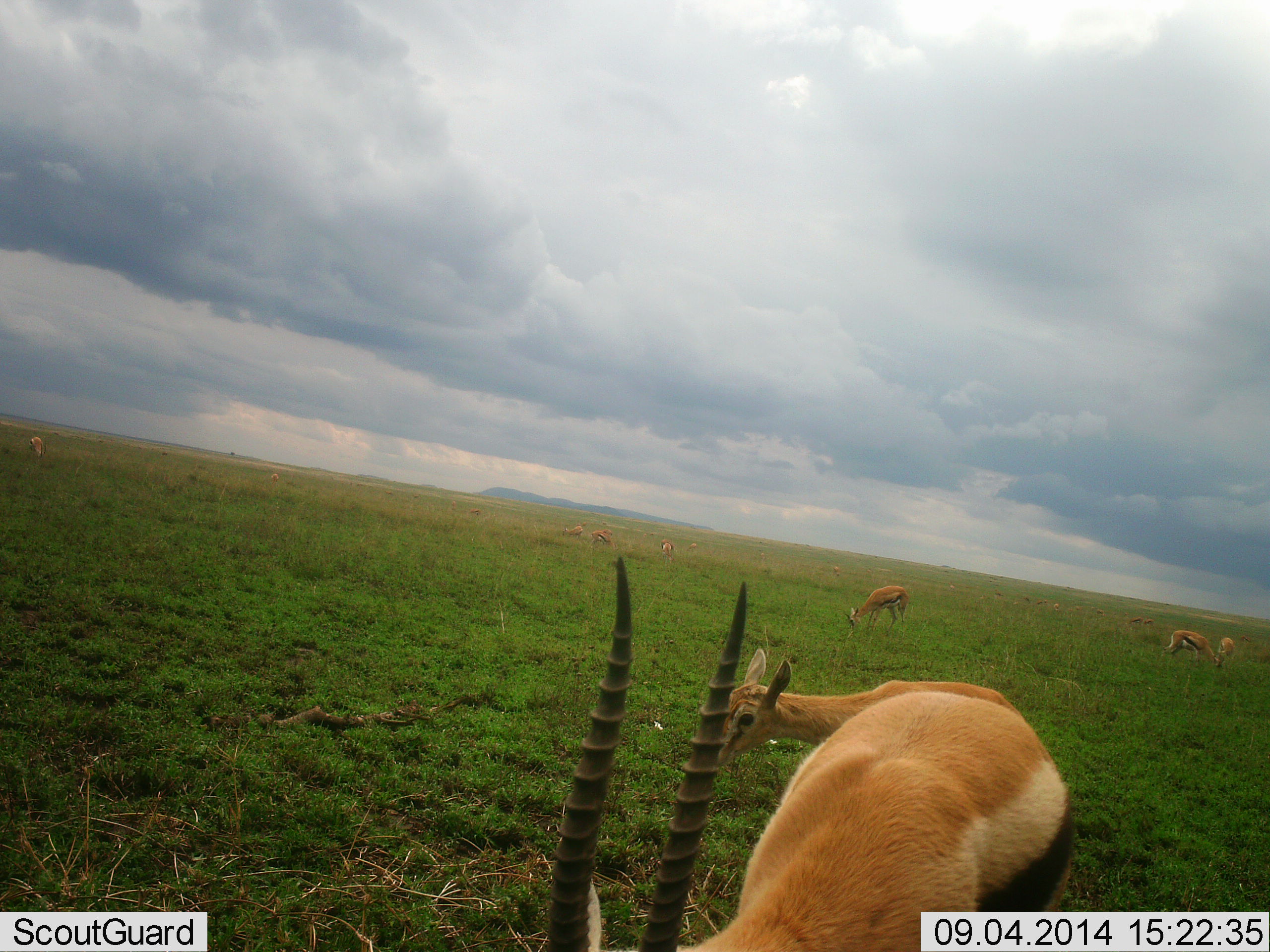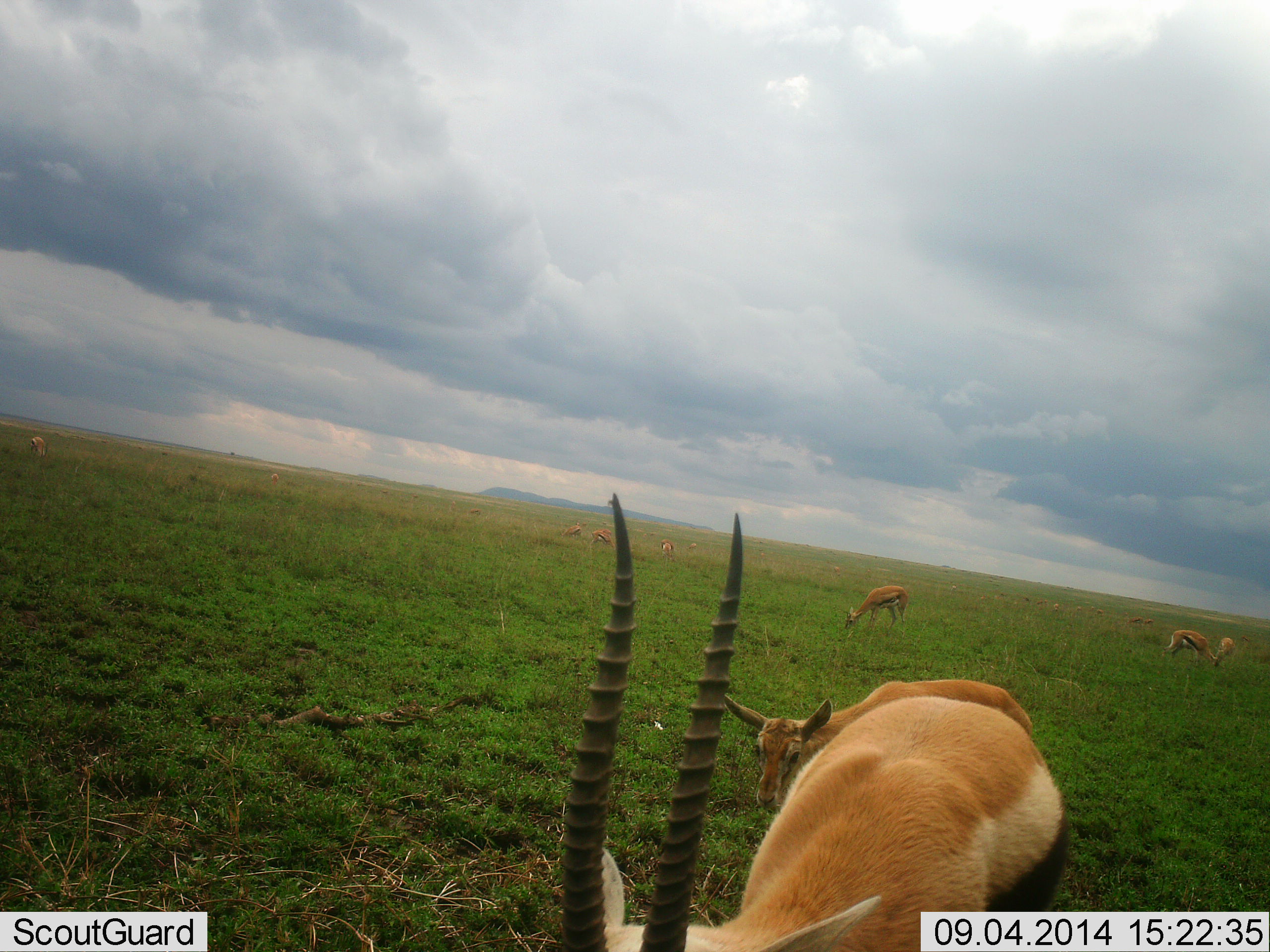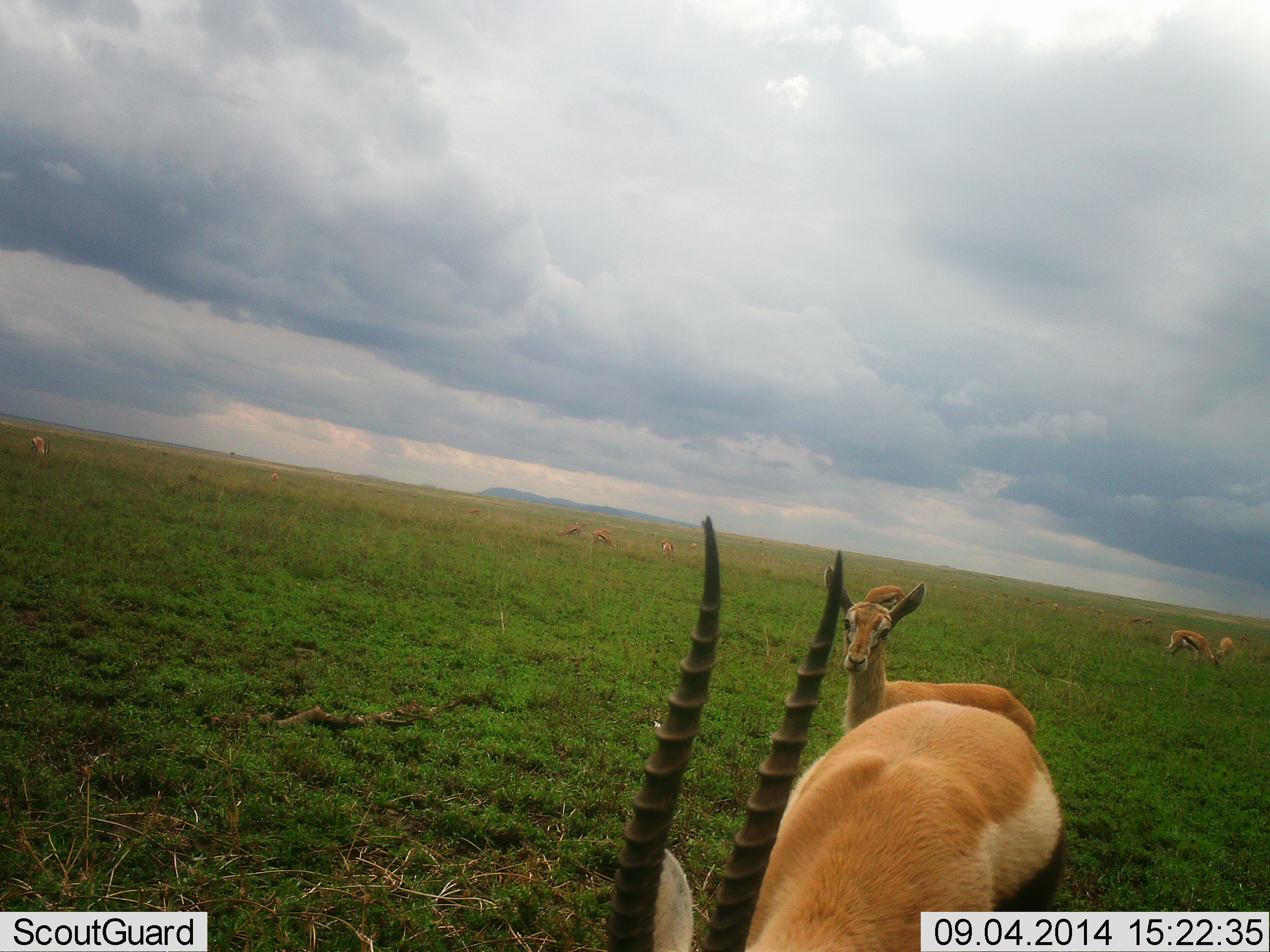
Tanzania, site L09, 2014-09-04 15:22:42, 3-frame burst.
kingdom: Animalia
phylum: Chordata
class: Mammalia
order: Artiodactyla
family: Bovidae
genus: Eudorcas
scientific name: Eudorcas thomsonii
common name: thomson's gazelle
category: gazellethomsons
Gazellethomsons (thomson's gazelle) (Eudorcas thomsonii), count 10. Behavior (volunteer vote fractions): standing 50%, resting 0%, moving 10%, interacting 0%. Young present (vote fraction): 0%. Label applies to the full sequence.